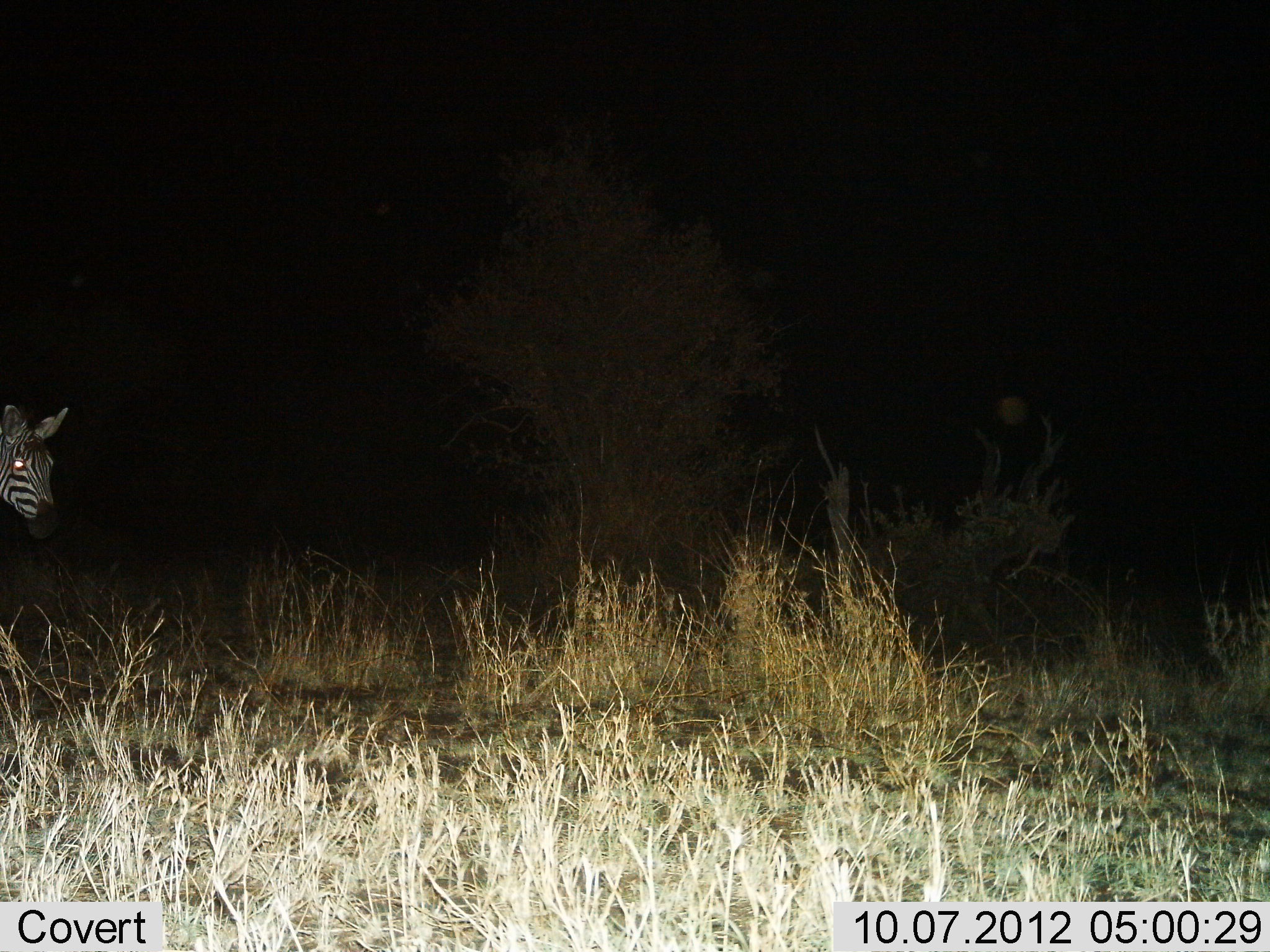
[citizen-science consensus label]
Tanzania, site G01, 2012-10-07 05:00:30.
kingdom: Animalia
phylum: Chordata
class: Mammalia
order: Perissodactyla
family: Equidae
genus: Equus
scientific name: Equus quagga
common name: plains zebra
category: zebra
Zebra (plains zebra) (Equus quagga), count 1. Behavior (volunteer vote fractions): standing 30%, resting 0%, moving 70%, interacting 0%. Young present (vote fraction): 0%. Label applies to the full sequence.